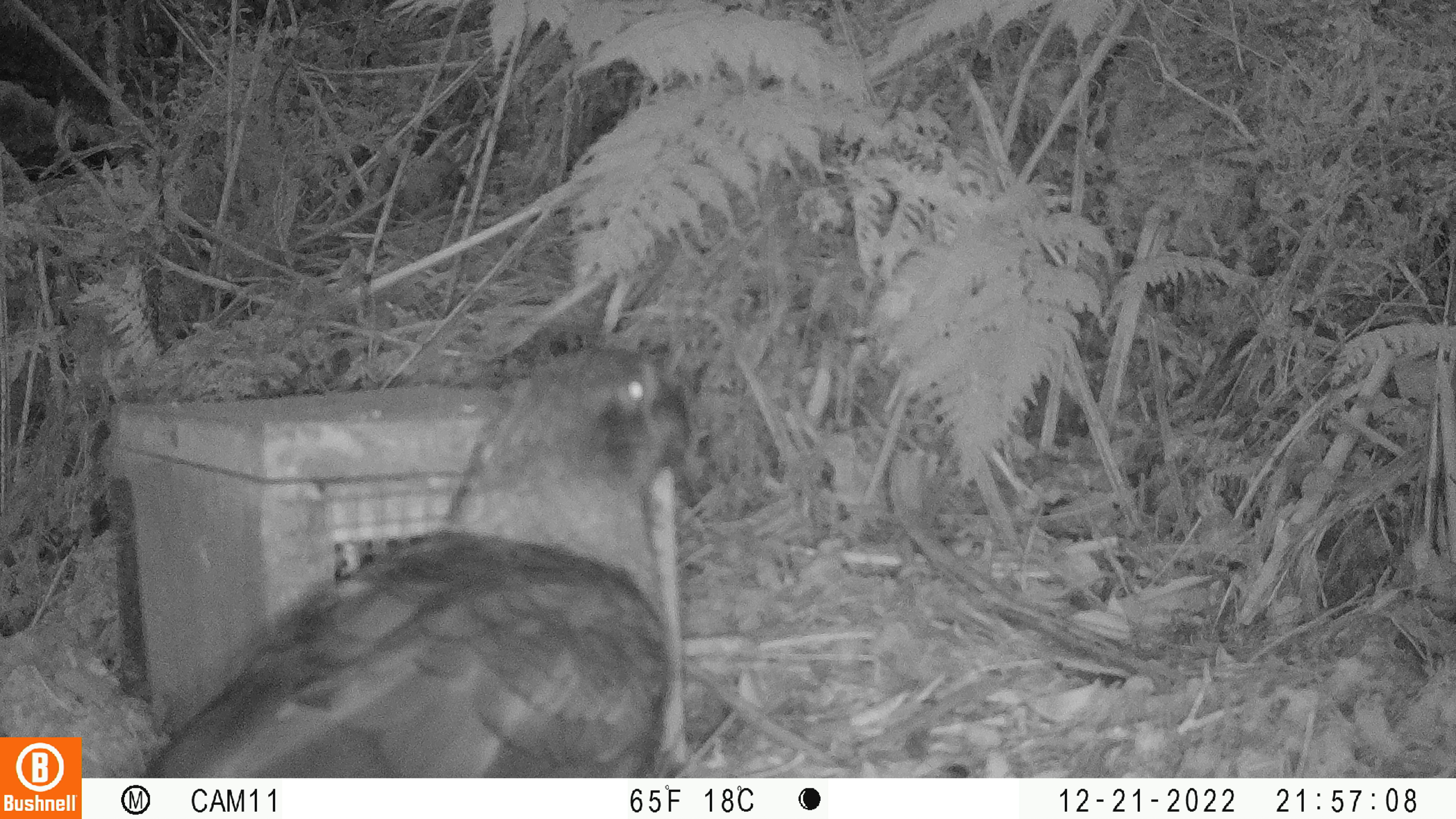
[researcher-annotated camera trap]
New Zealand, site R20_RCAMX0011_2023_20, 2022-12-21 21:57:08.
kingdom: Animalia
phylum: Chordata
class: Aves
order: Psittaciformes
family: Strigopidae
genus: Nestor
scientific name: Nestor notabilis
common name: kea